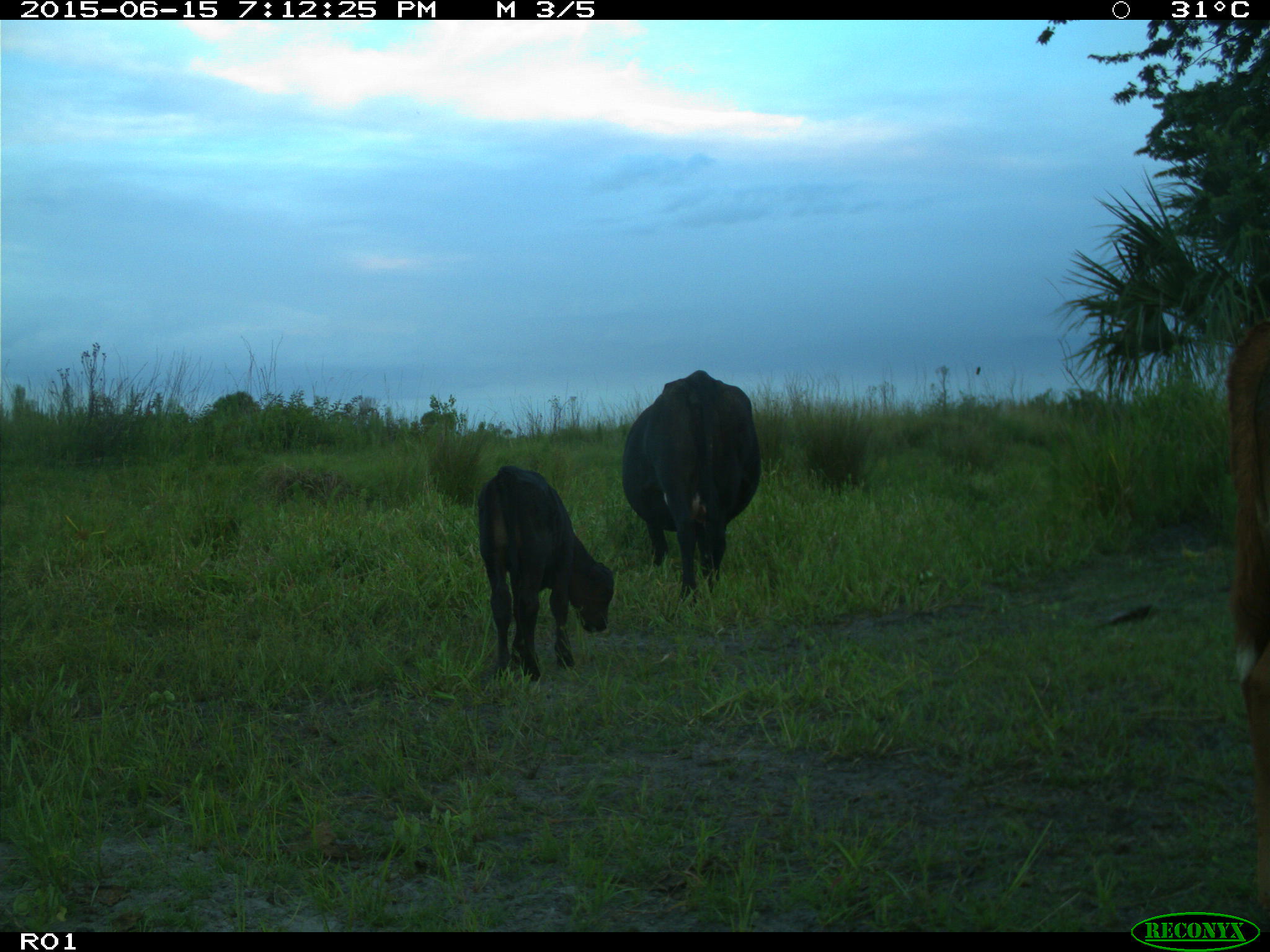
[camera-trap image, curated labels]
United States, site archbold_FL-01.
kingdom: Animalia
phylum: Chordata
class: Mammalia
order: Artiodactyla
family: Bovidae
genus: Bos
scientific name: Bos taurus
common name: domestic cow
Bos taurus (domestic cow).